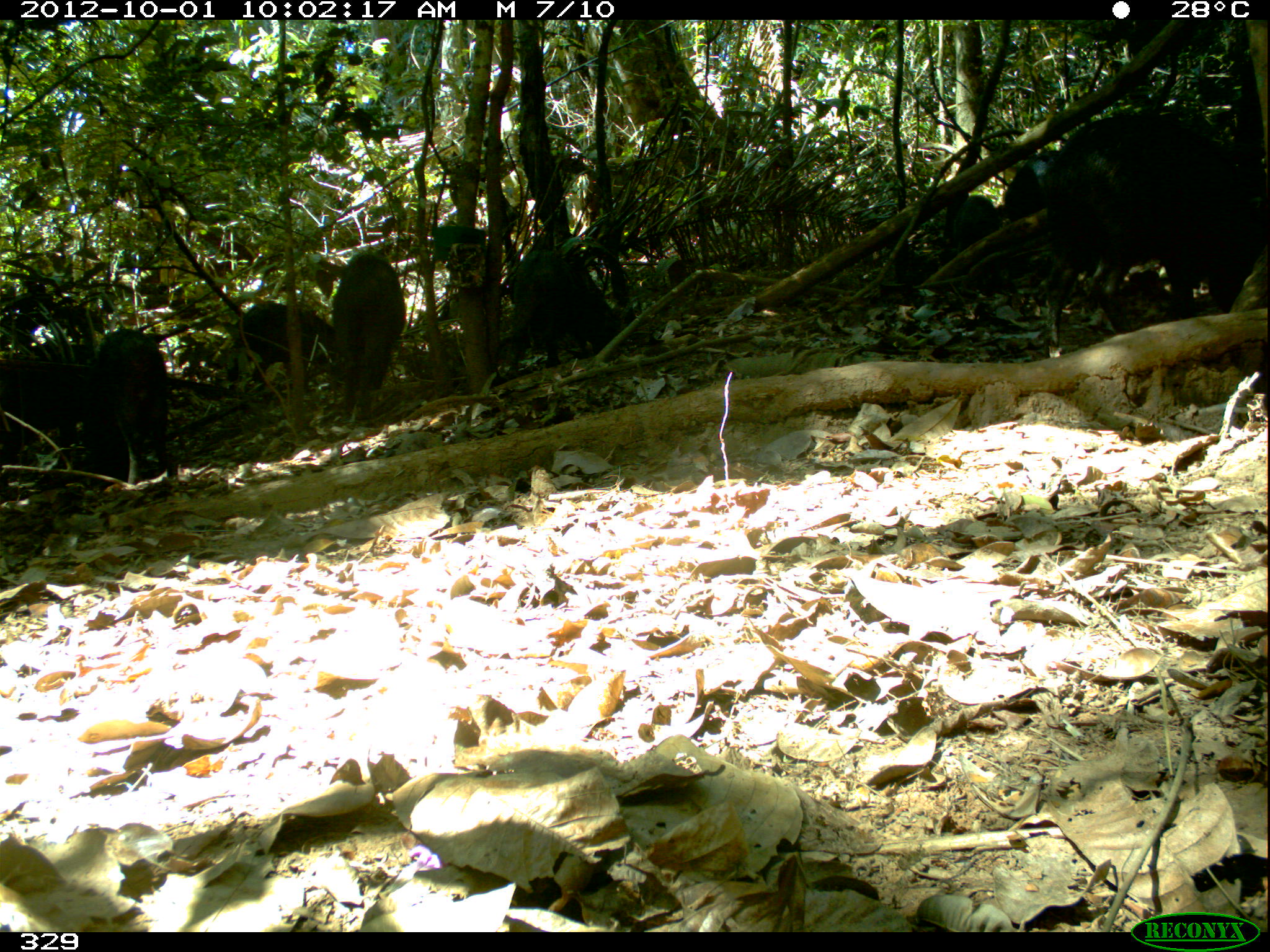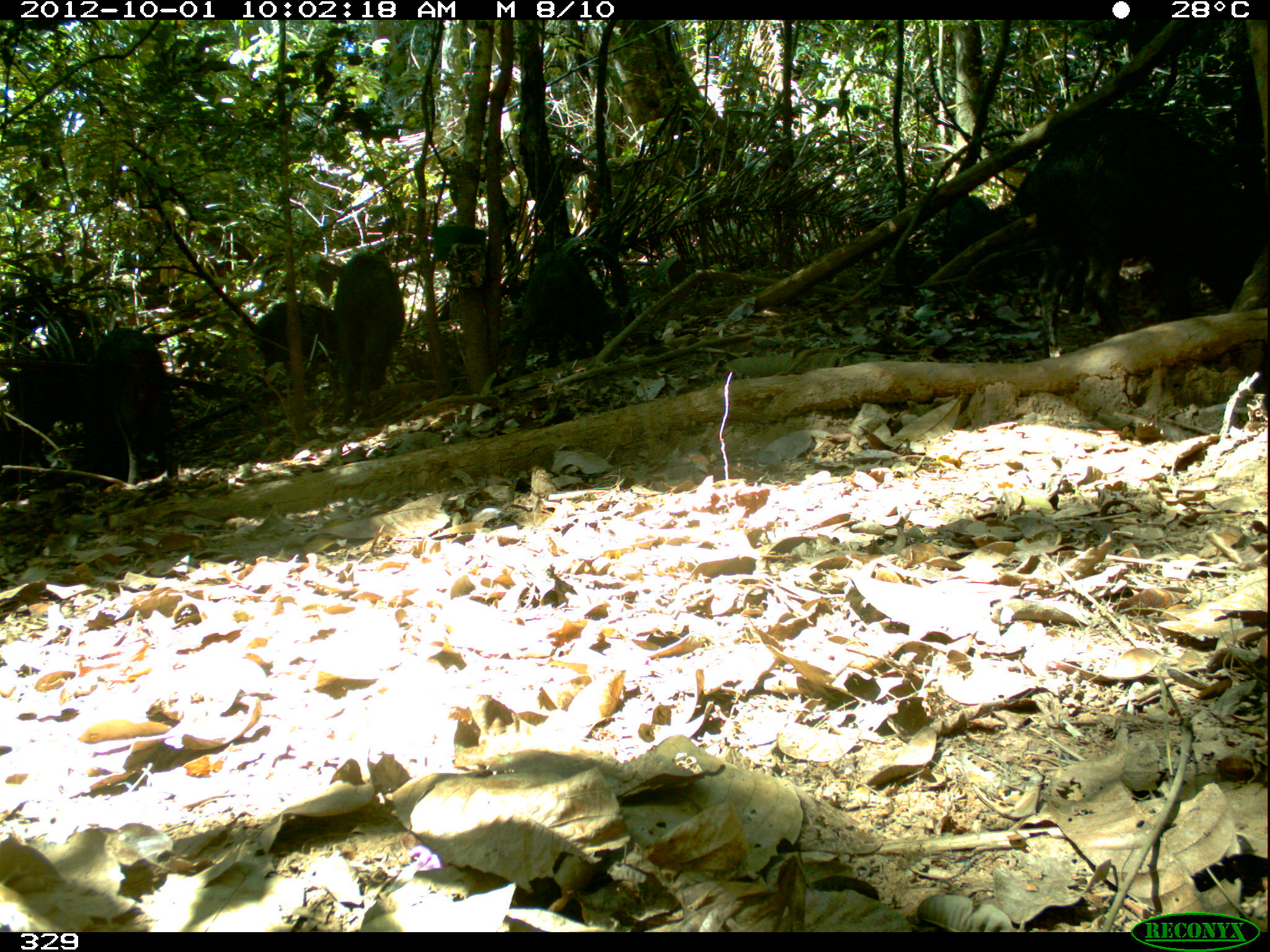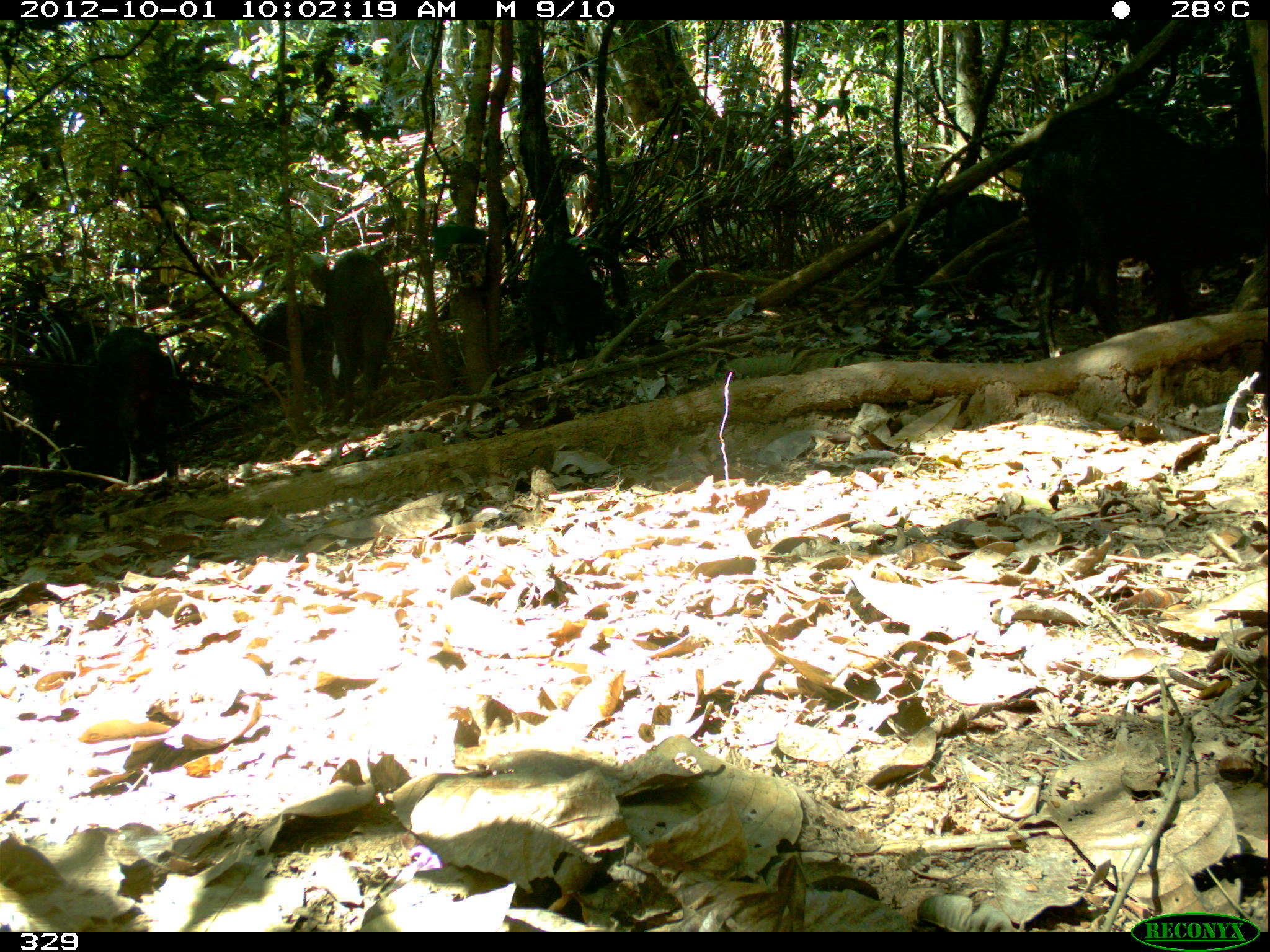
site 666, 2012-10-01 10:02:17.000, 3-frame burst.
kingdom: Animalia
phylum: Chordata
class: Mammalia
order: Artiodactyla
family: Tayassuidae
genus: Tayassu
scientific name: Tayassu pecari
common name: white-lipped peccary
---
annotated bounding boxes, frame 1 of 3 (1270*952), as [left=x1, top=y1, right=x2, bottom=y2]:
tayassu pecari: [left=1045, top=83, right=1260, bottom=362]; [left=504, top=240, right=630, bottom=373]; [left=0, top=341, right=88, bottom=492]; [left=96, top=329, right=175, bottom=483]; [left=335, top=248, right=403, bottom=426]; [left=223, top=298, right=332, bottom=395]; [left=946, top=193, right=1005, bottom=298]; [left=1005, top=142, right=1060, bottom=244]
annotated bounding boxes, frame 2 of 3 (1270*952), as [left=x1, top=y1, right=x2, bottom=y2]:
tayassu pecari: [left=1046, top=105, right=1270, bottom=363]; [left=4, top=353, right=133, bottom=487]; [left=92, top=326, right=182, bottom=491]; [left=333, top=247, right=406, bottom=429]; [left=509, top=249, right=608, bottom=378]; [left=938, top=192, right=1035, bottom=296]; [left=255, top=300, right=338, bottom=402]; [left=3, top=406, right=44, bottom=515]; [left=1015, top=129, right=1047, bottom=225]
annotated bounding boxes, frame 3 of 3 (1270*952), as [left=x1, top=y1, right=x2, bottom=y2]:
tayassu pecari: [left=1022, top=99, right=1266, bottom=360]; [left=94, top=323, right=192, bottom=483]; [left=521, top=238, right=623, bottom=373]; [left=328, top=244, right=398, bottom=430]; [left=16, top=358, right=96, bottom=488]; [left=251, top=300, right=327, bottom=412]; [left=945, top=190, right=1024, bottom=290]; [left=1061, top=261, right=1091, bottom=333]; [left=2, top=397, right=15, bottom=507]